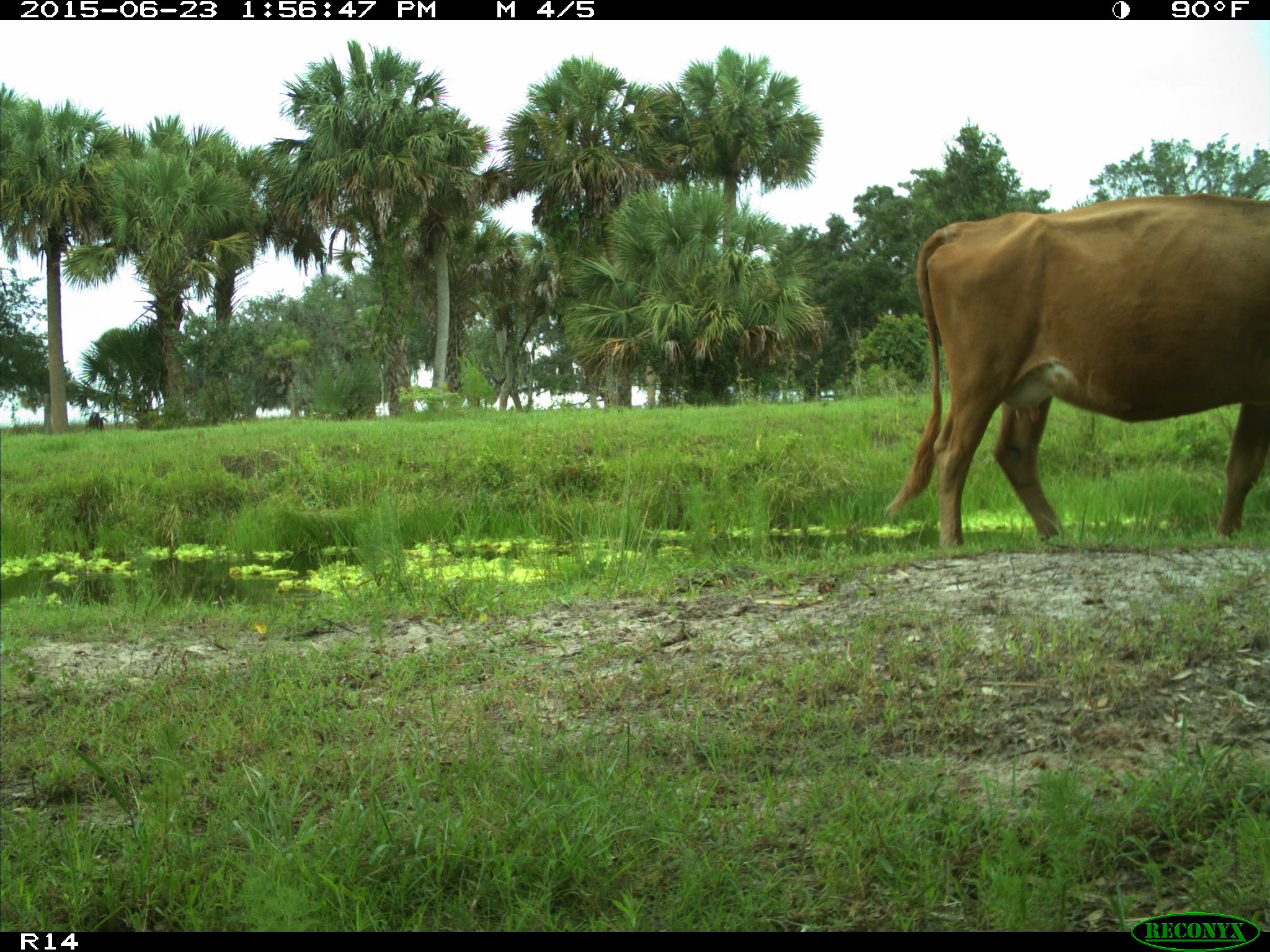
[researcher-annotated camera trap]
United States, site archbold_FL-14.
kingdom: Animalia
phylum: Chordata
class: Mammalia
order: Artiodactyla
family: Bovidae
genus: Bos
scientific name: Bos taurus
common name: domestic cow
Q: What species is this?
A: Bos taurus (domestic cow).